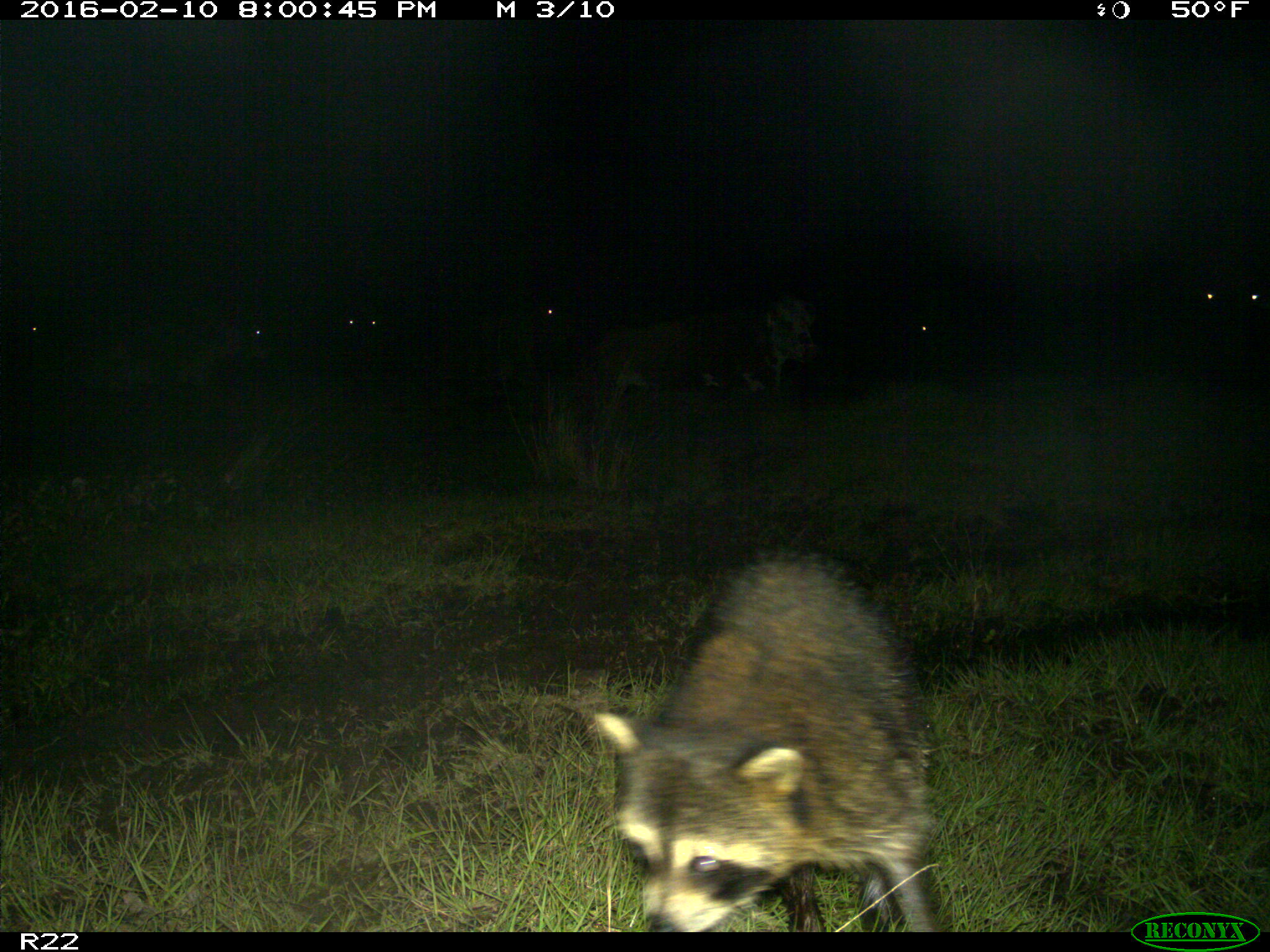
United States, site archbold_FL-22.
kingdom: Animalia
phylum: Chordata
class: Mammalia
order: Artiodactyla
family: Bovidae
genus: Bos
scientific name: Bos taurus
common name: domestic cow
Bos taurus (domestic cow).